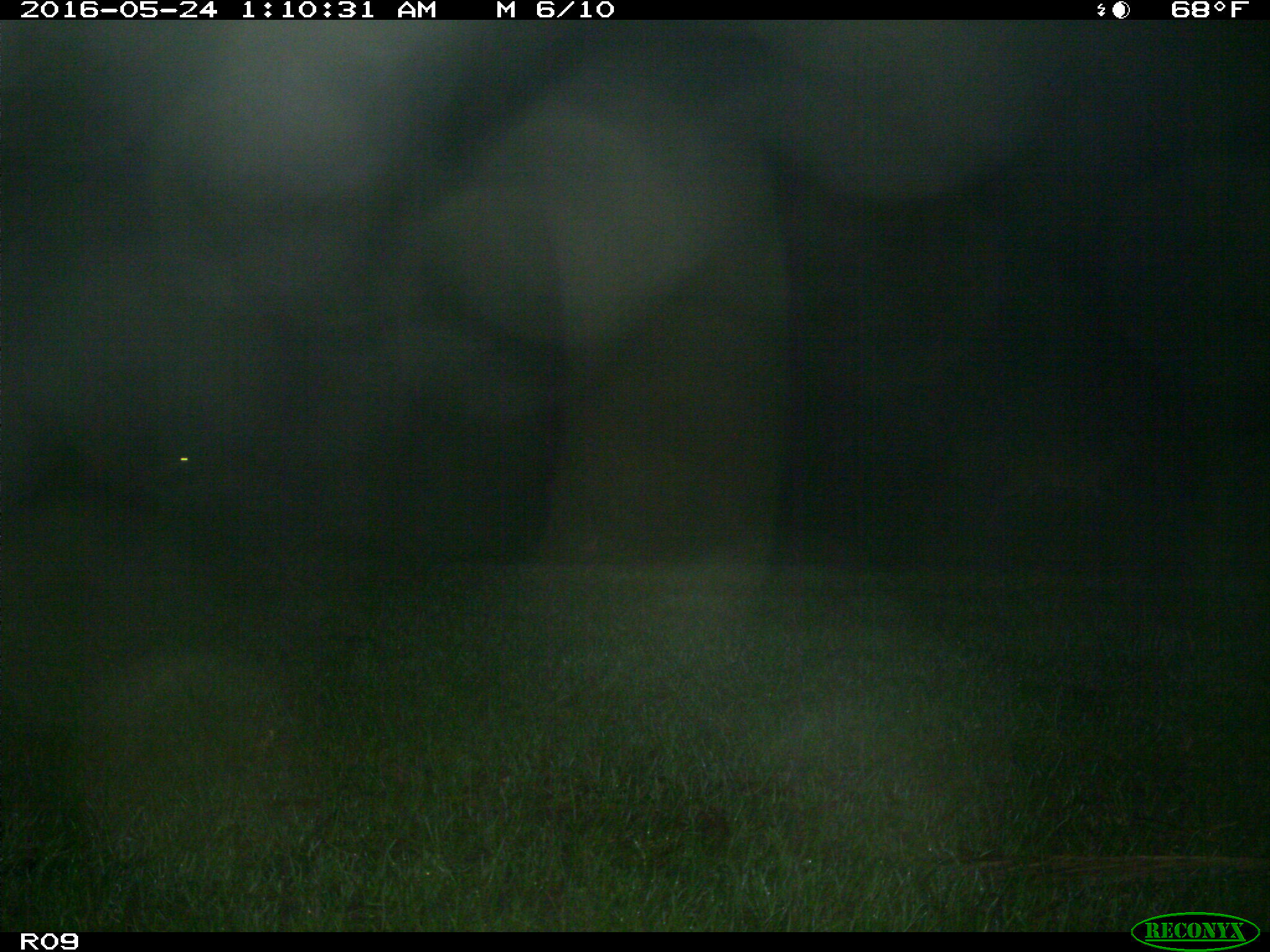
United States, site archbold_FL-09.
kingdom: Animalia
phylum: Chordata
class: Mammalia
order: Artiodactyla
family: Cervidae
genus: Odocoileus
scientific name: Odocoileus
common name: deer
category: unidentified deer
Unidentified deer (deer) (Odocoileus).